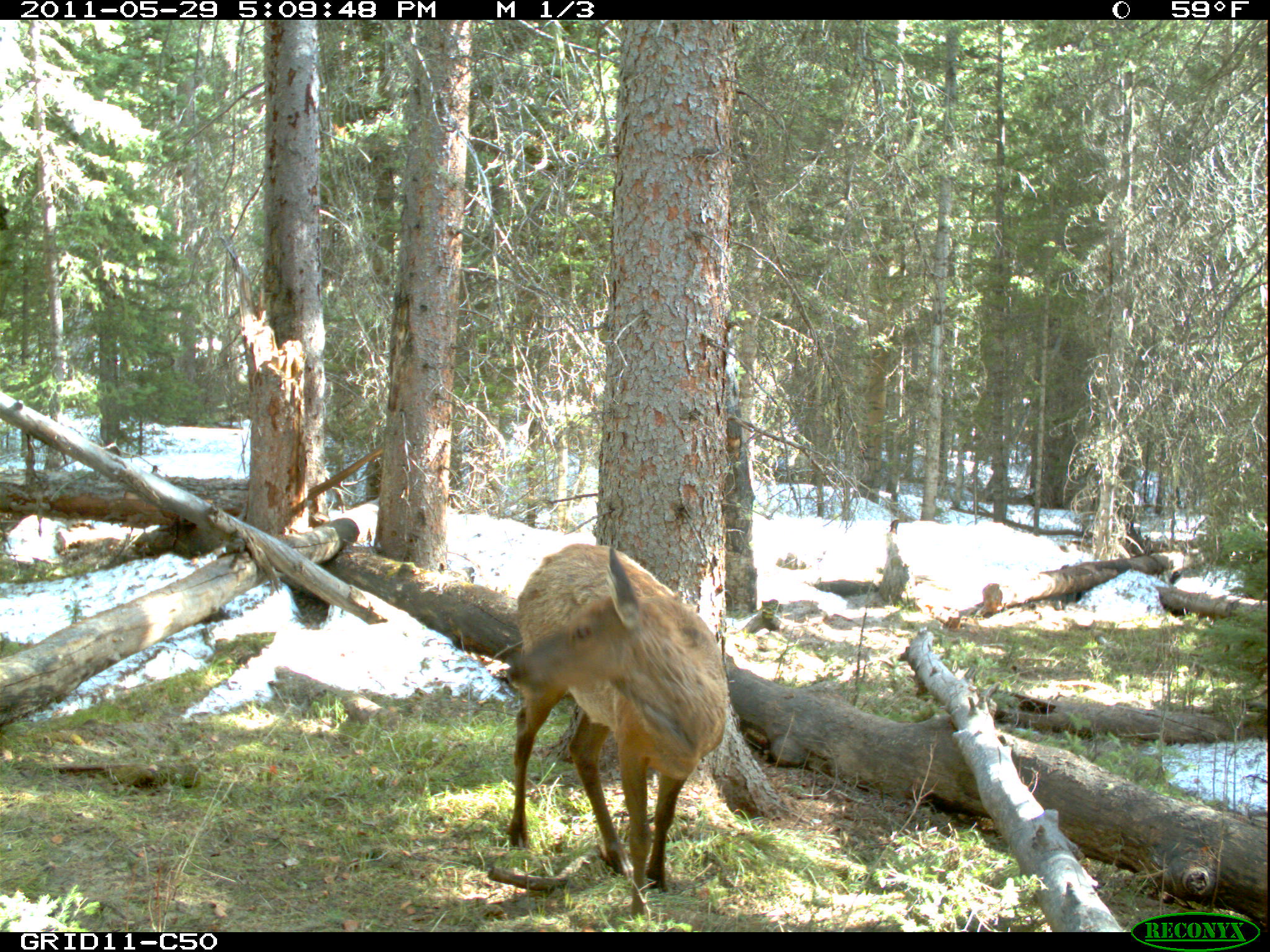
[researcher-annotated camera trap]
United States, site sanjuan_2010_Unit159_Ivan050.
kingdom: Animalia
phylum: Chordata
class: Mammalia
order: Artiodactyla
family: Cervidae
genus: Cervus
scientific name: Cervus elaphus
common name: red deer